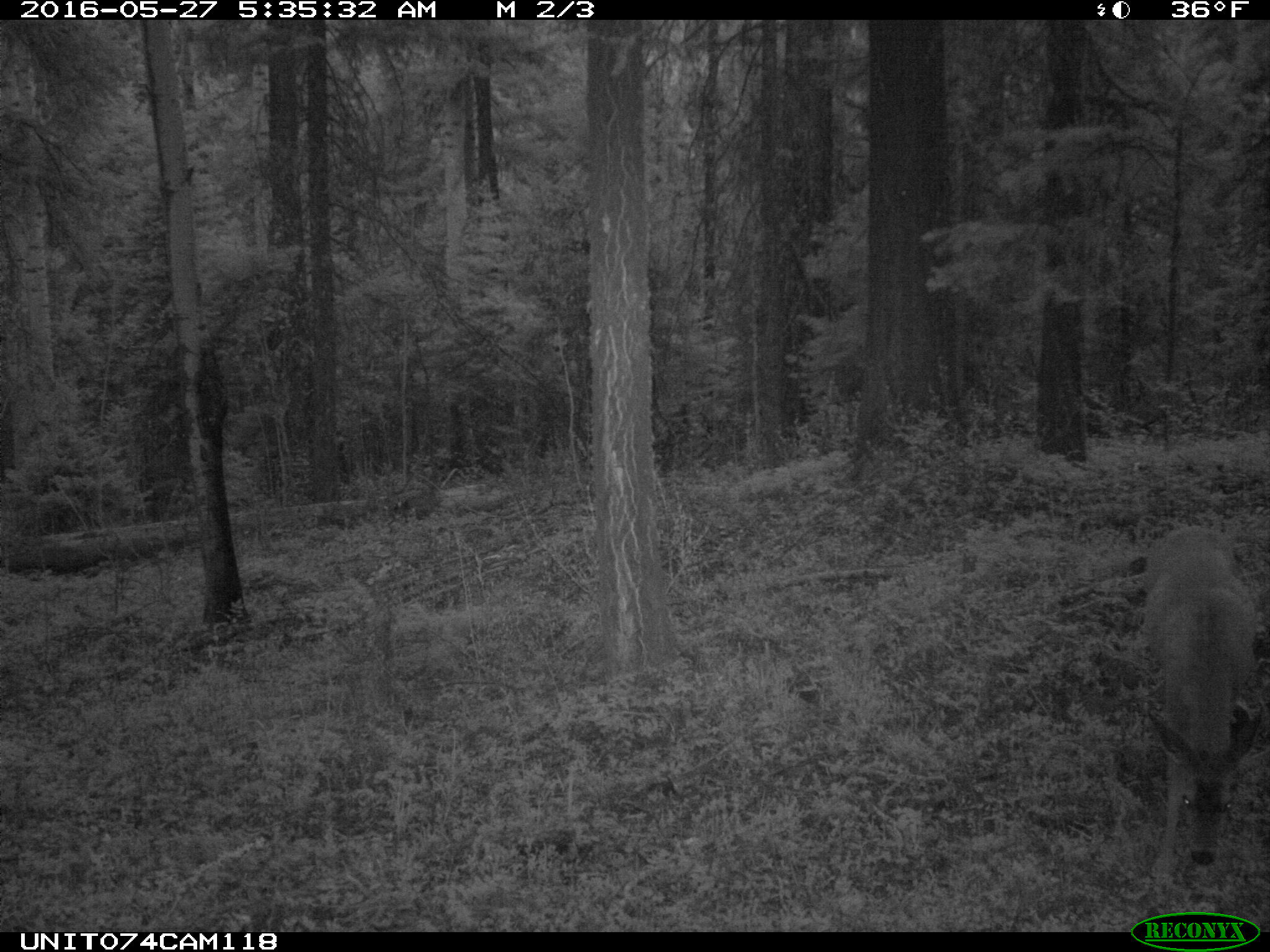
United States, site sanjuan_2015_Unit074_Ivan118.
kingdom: Animalia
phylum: Chordata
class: Mammalia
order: Artiodactyla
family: Cervidae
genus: Odocoileus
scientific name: Odocoileus hemionus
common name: mule deer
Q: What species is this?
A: Odocoileus hemionus (mule deer).